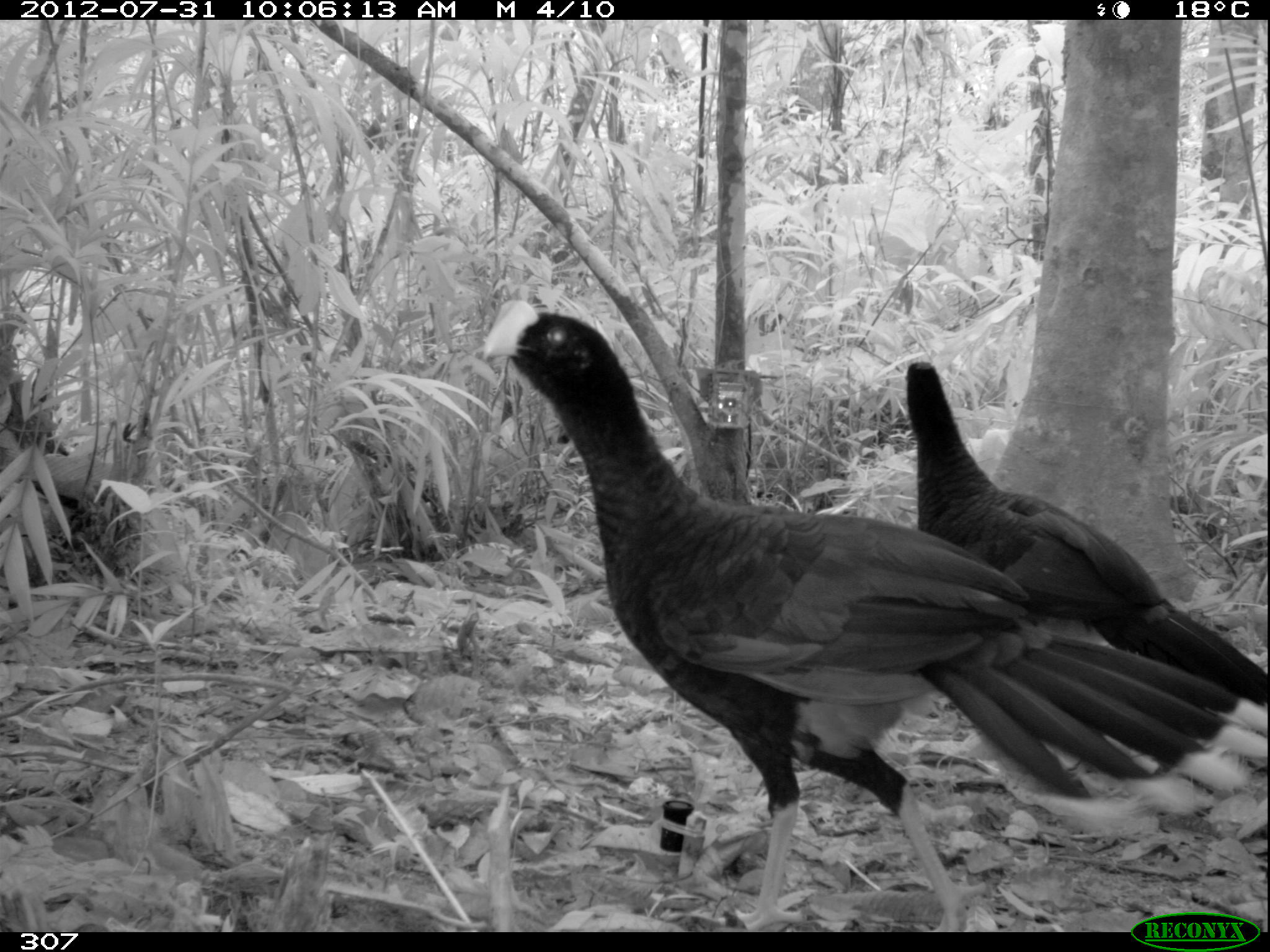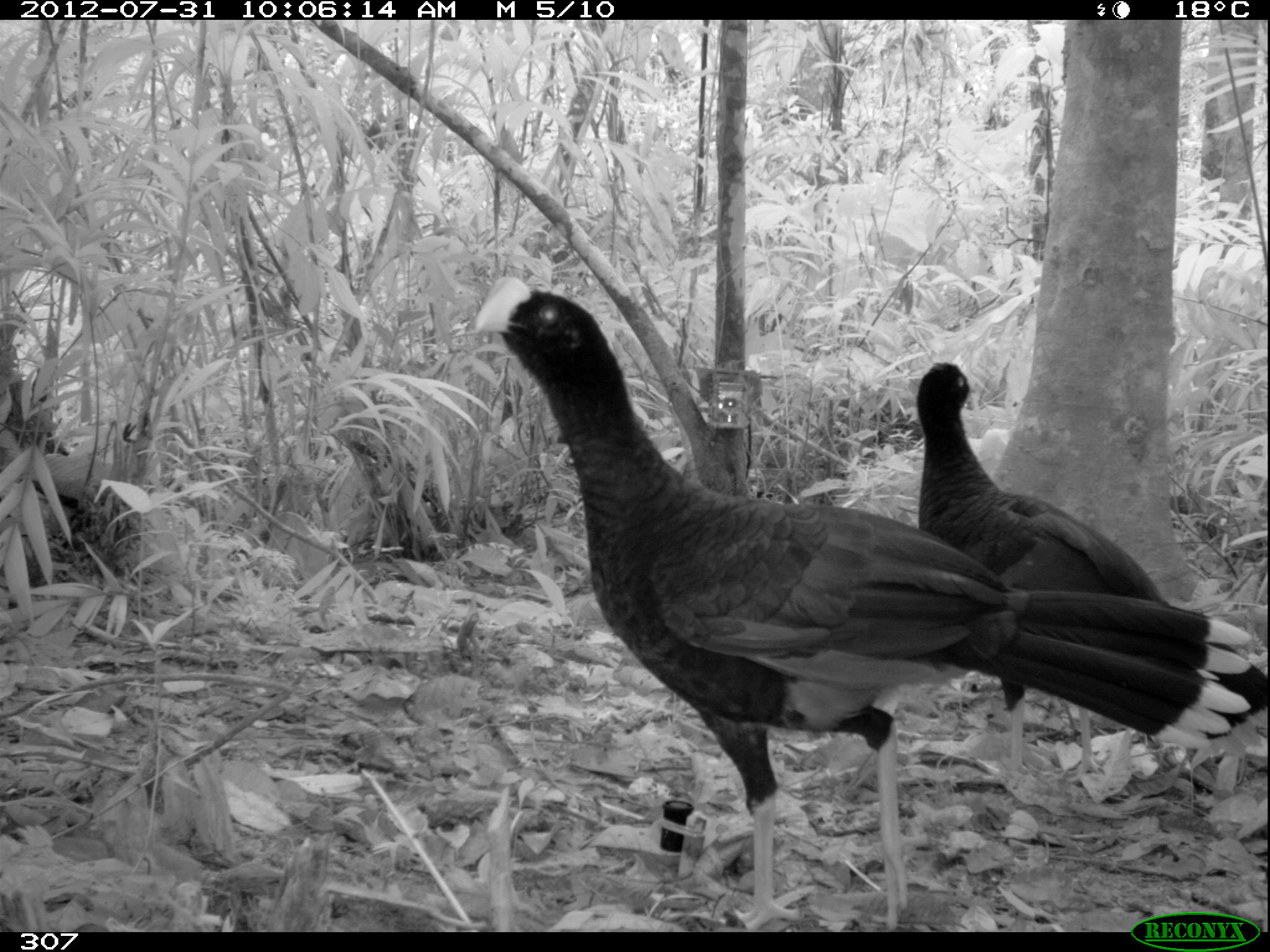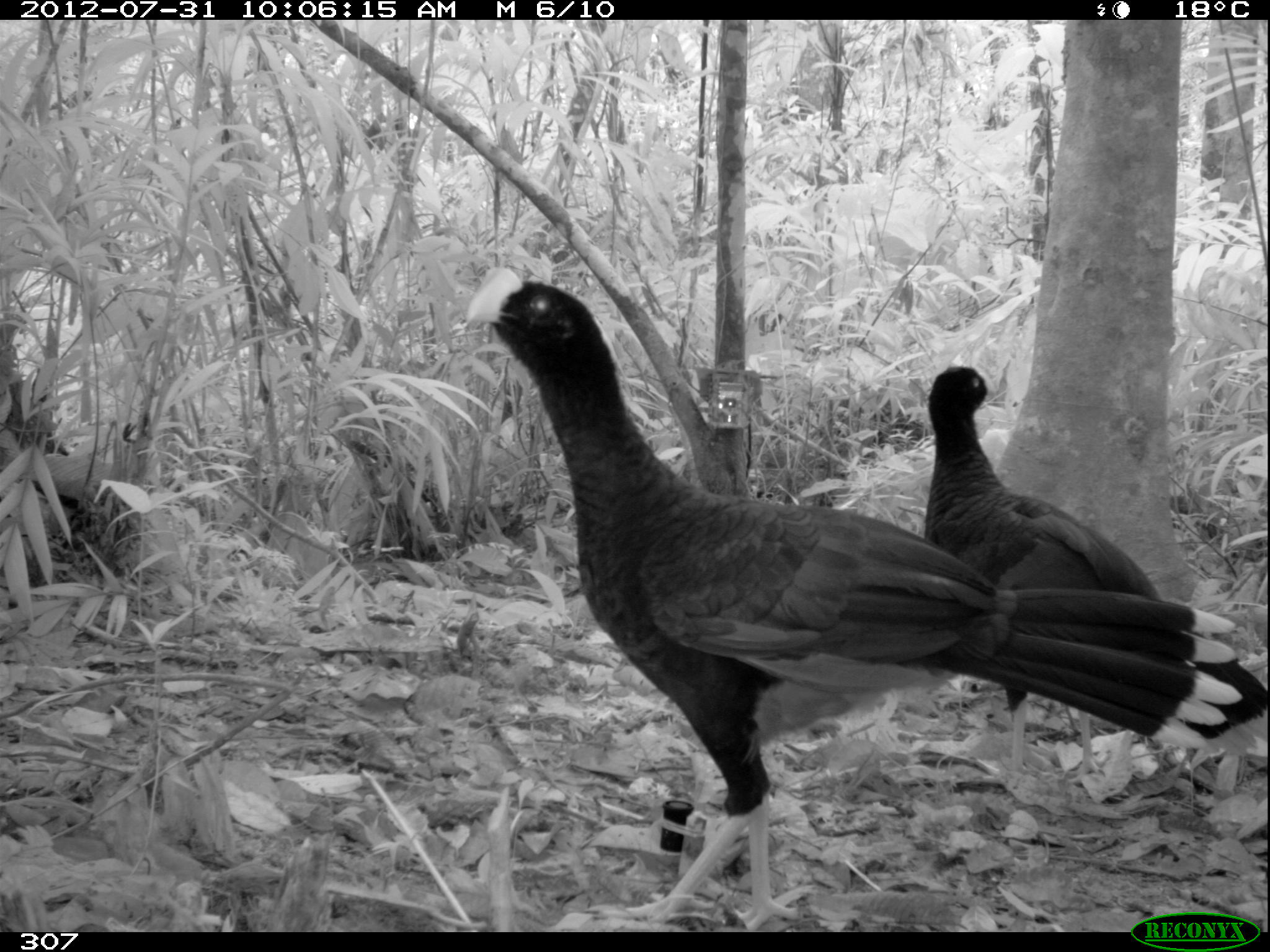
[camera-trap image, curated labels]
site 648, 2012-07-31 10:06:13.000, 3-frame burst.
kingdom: Animalia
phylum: Chordata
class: Aves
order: Galliformes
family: Cracidae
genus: Mitu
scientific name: Mitu tuberosum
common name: razor-billed curassow